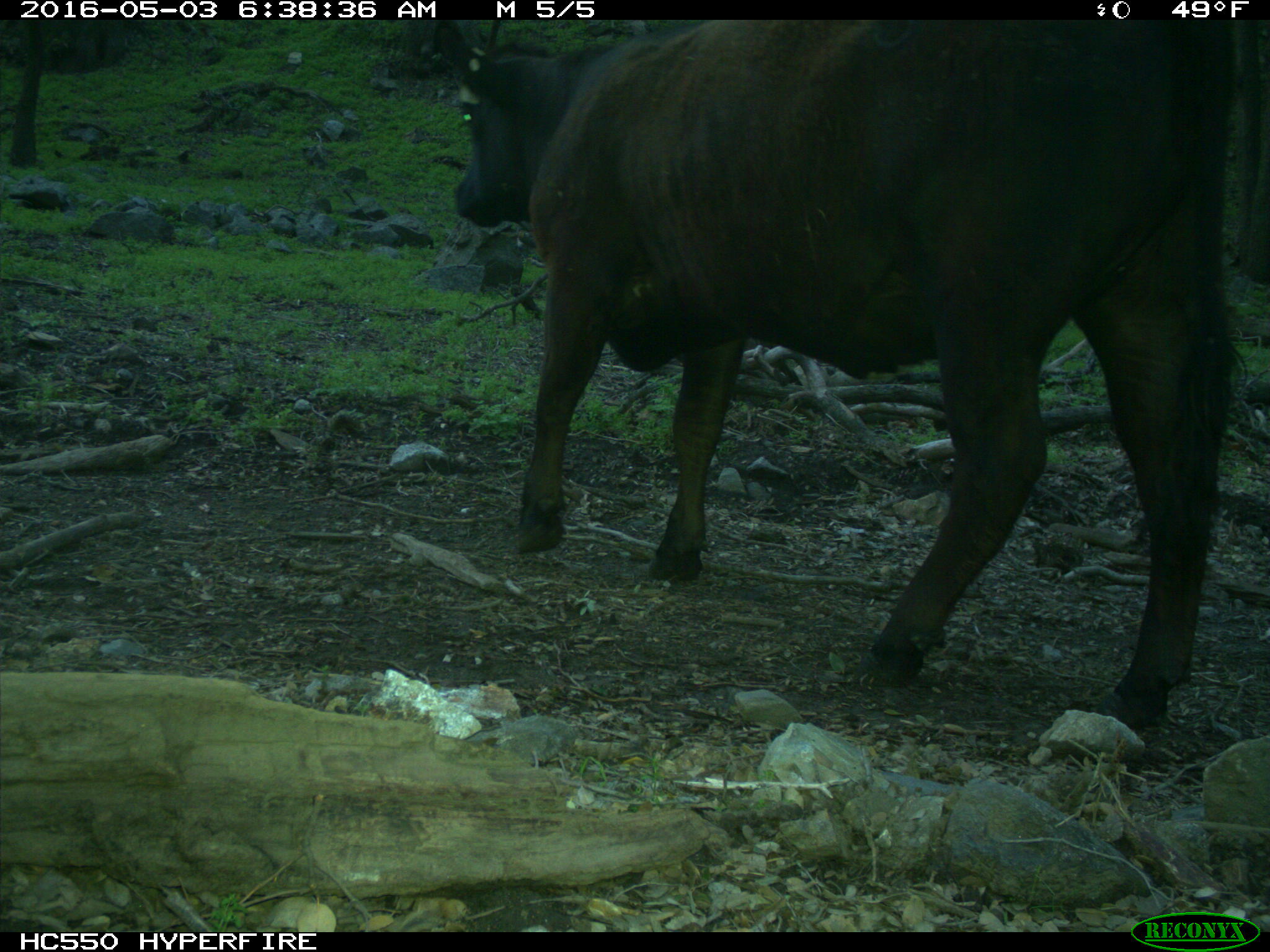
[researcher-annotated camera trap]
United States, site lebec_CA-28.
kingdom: Animalia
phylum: Chordata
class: Mammalia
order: Artiodactyla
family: Bovidae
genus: Bos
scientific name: Bos taurus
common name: domestic cow